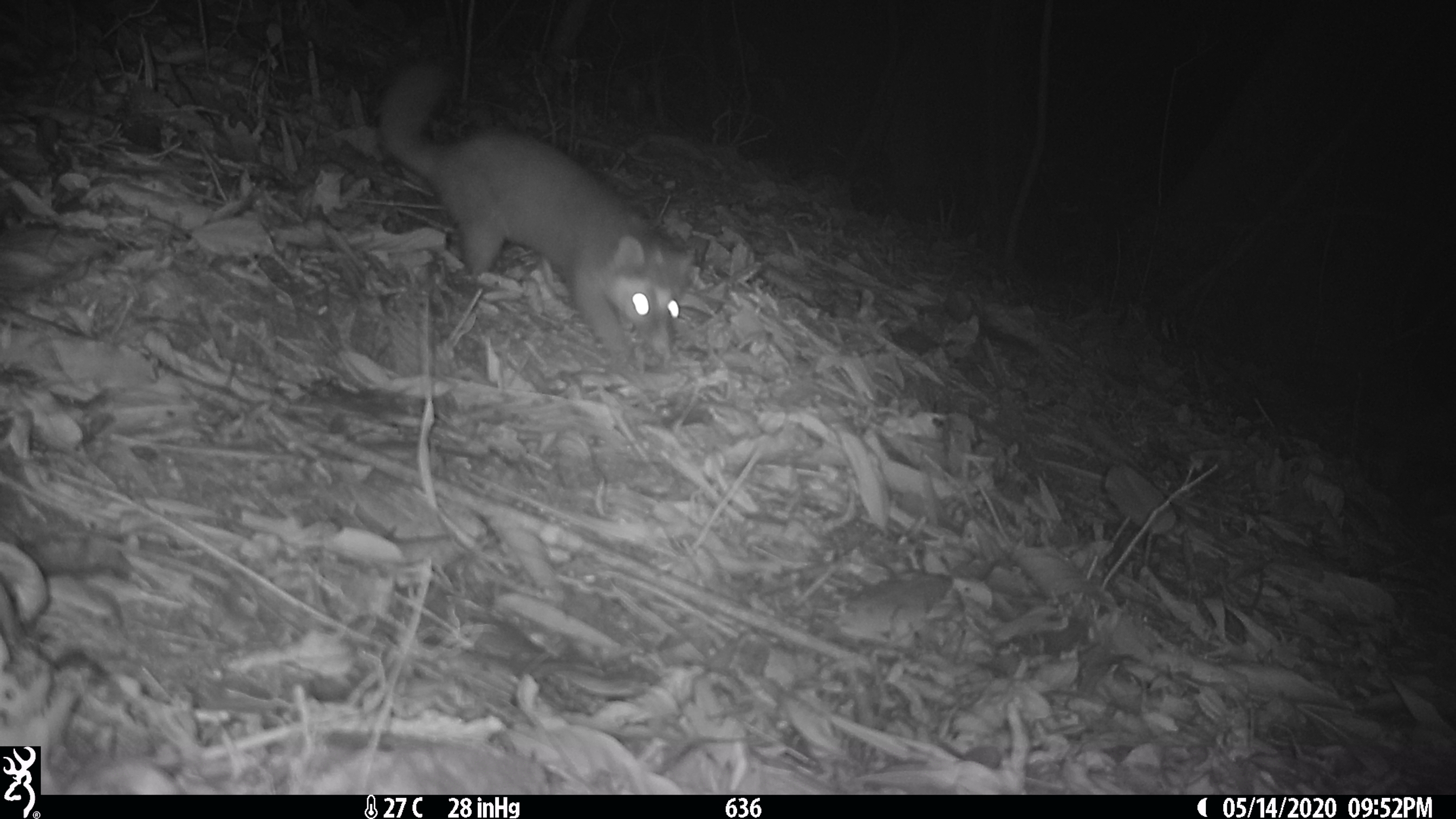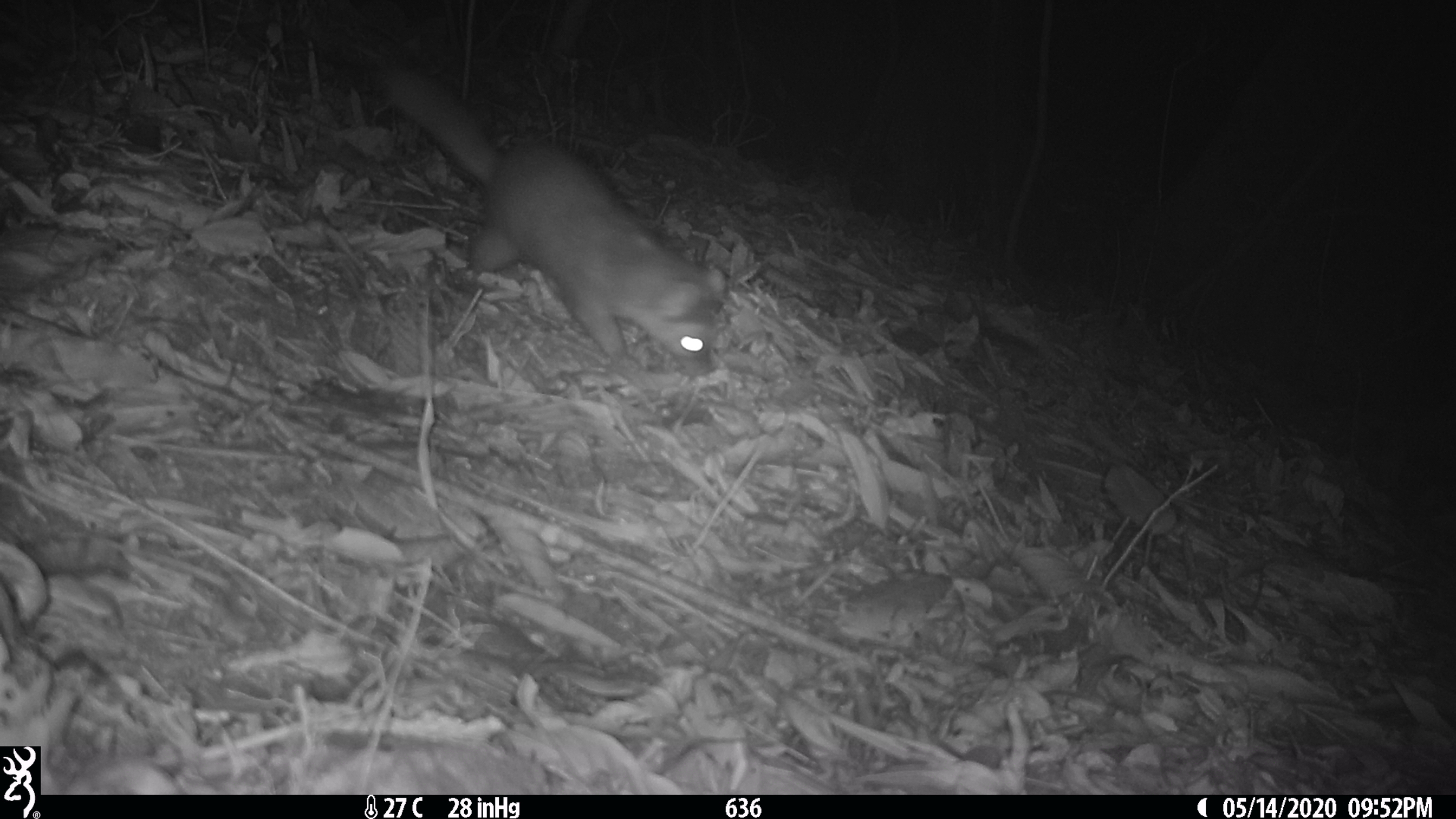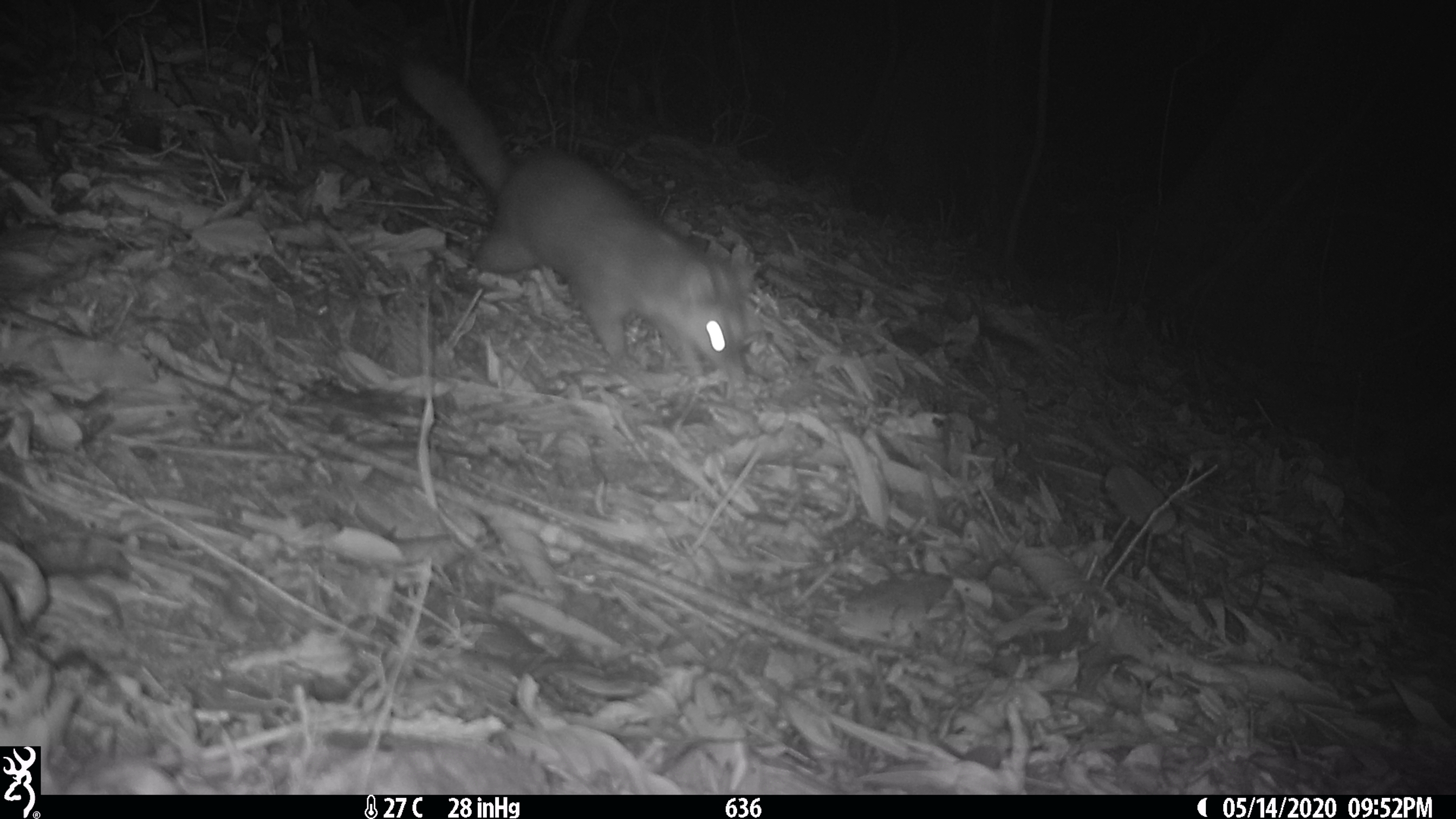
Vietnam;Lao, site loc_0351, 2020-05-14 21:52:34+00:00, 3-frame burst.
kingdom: Animalia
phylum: Chordata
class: Mammalia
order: Carnivora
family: Mustelidae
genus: Melogale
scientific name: Melogale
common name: ferret badger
Ferret badger (Melogale). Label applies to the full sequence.